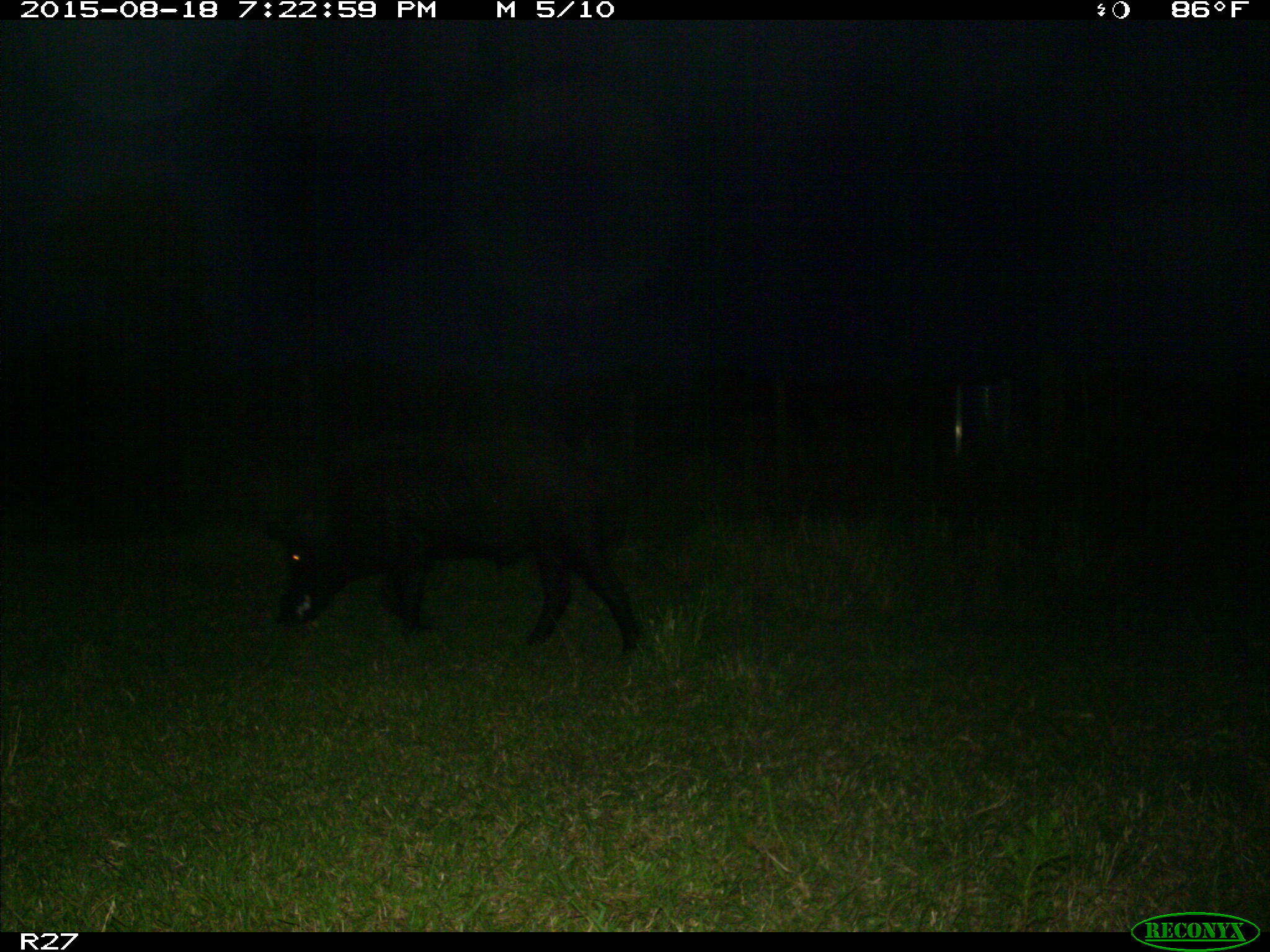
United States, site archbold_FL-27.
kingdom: Animalia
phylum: Chordata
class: Mammalia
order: Artiodactyla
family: Suidae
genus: Sus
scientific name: Sus scrofa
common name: wild boar